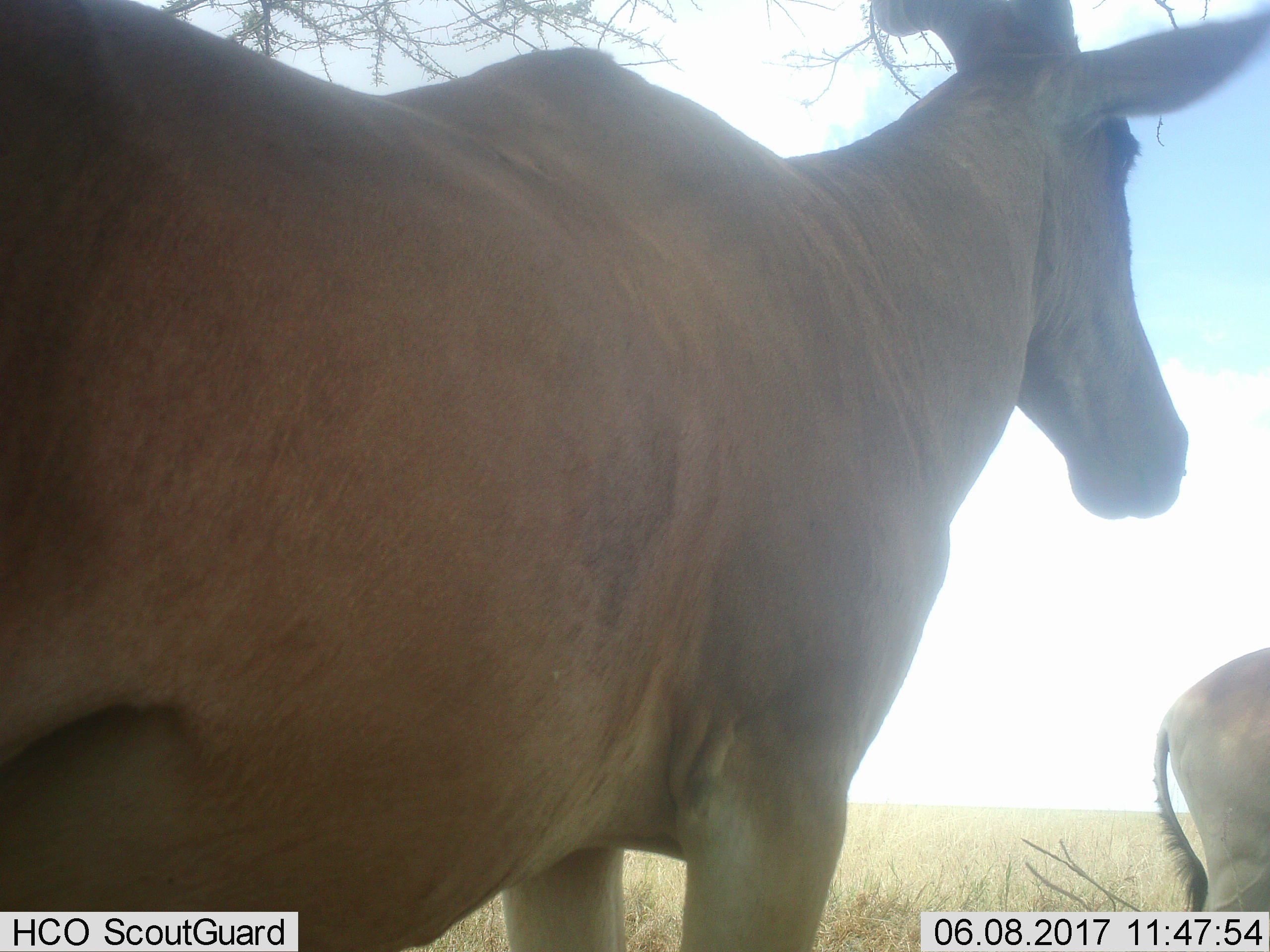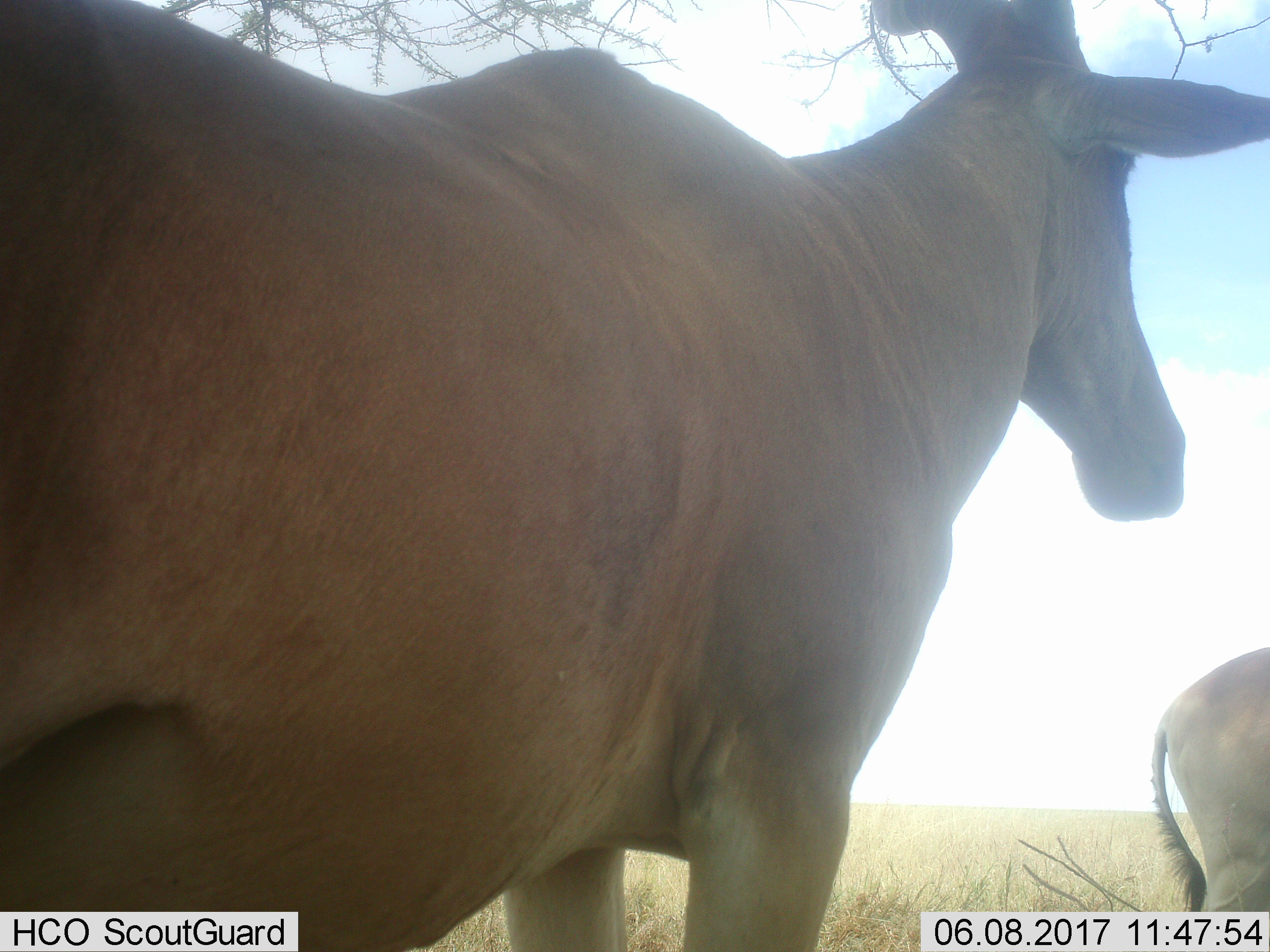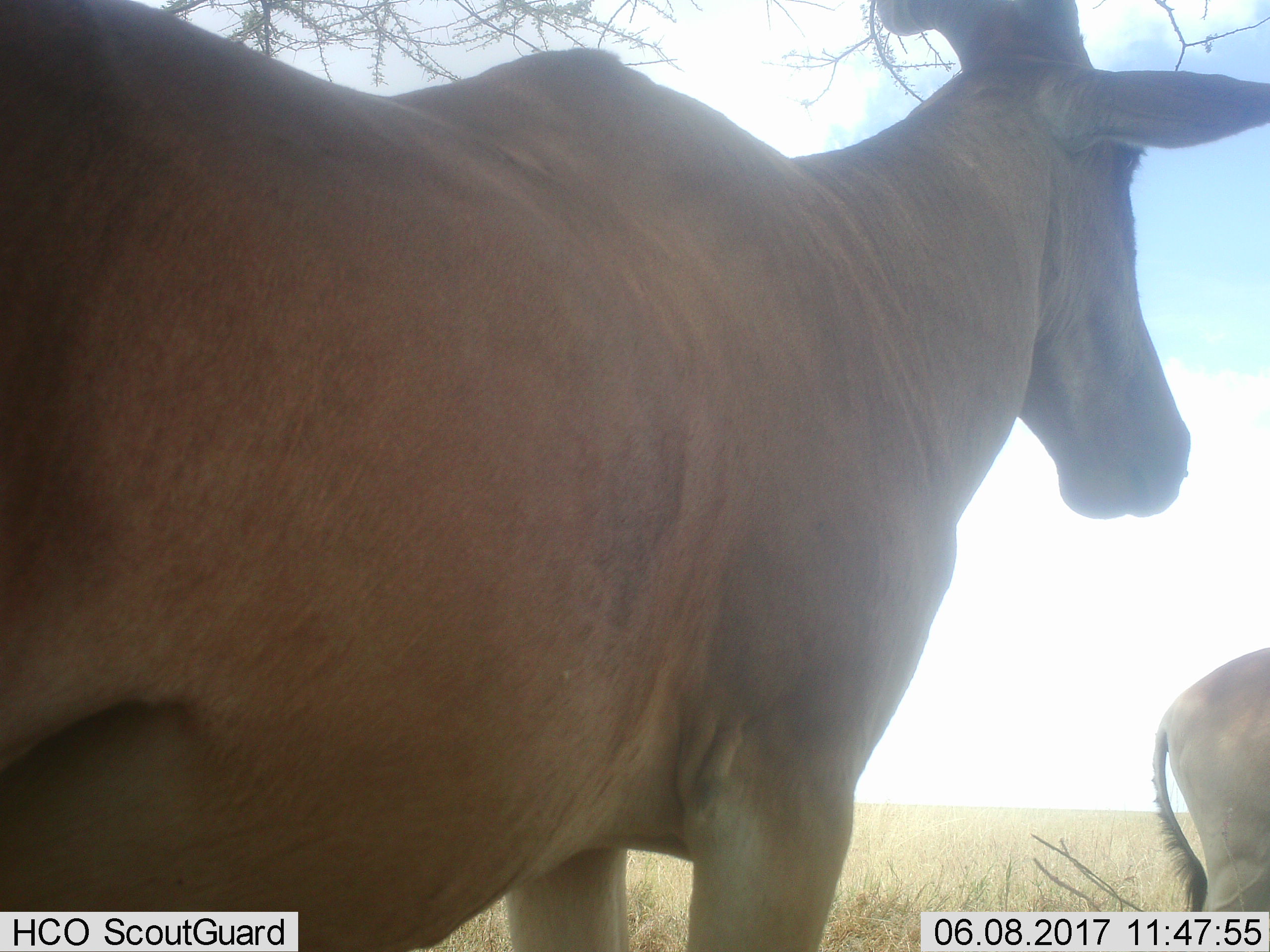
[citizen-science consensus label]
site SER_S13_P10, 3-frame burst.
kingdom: Animalia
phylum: Chordata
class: Mammalia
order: Artiodactyla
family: Bovidae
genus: Alcelaphus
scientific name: Alcelaphus buselaphus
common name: hartebeest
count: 2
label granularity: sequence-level